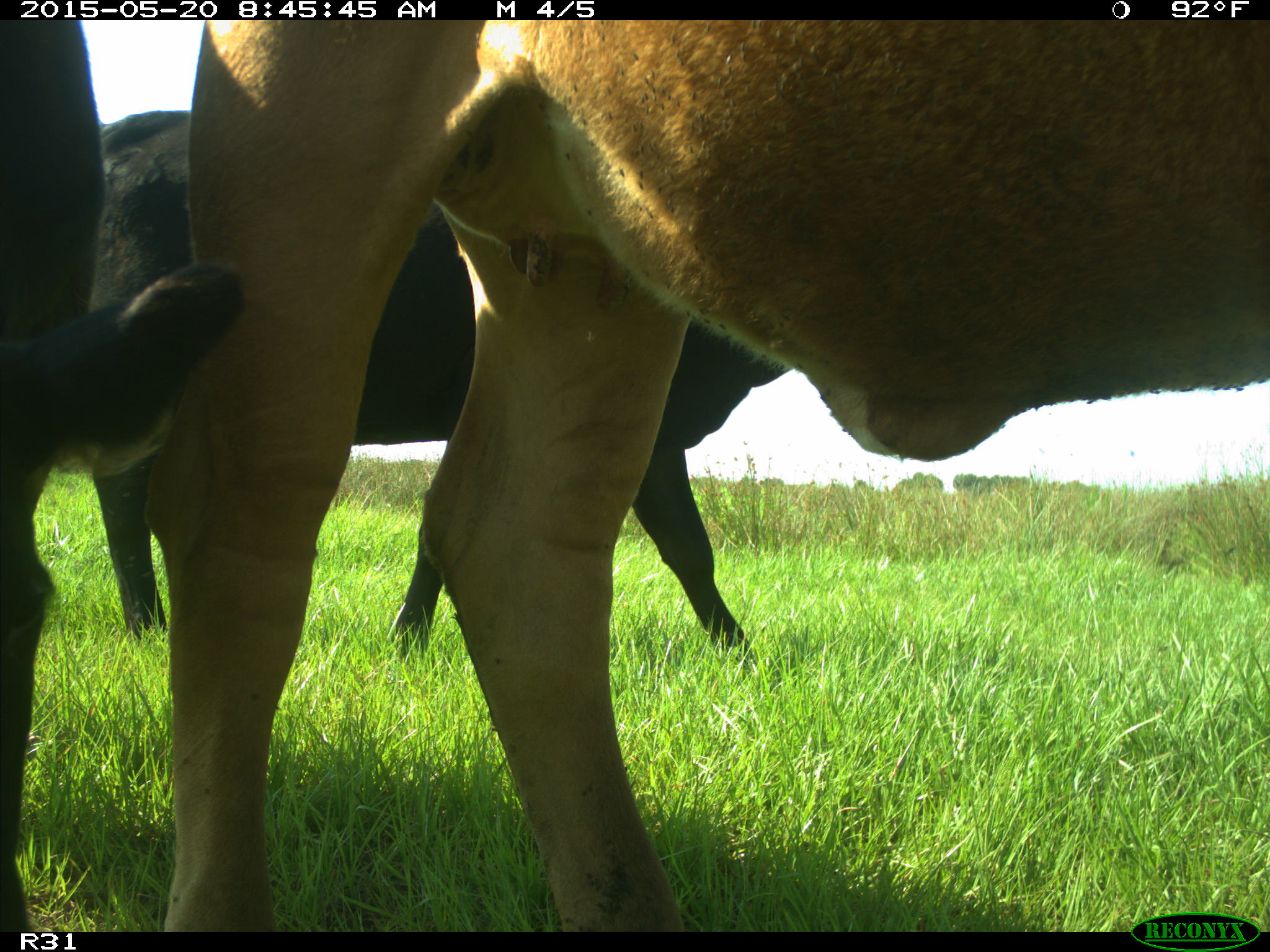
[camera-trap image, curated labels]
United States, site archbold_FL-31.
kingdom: Animalia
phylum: Chordata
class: Mammalia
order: Artiodactyla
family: Bovidae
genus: Bos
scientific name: Bos taurus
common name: domestic cow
Bos taurus (domestic cow).